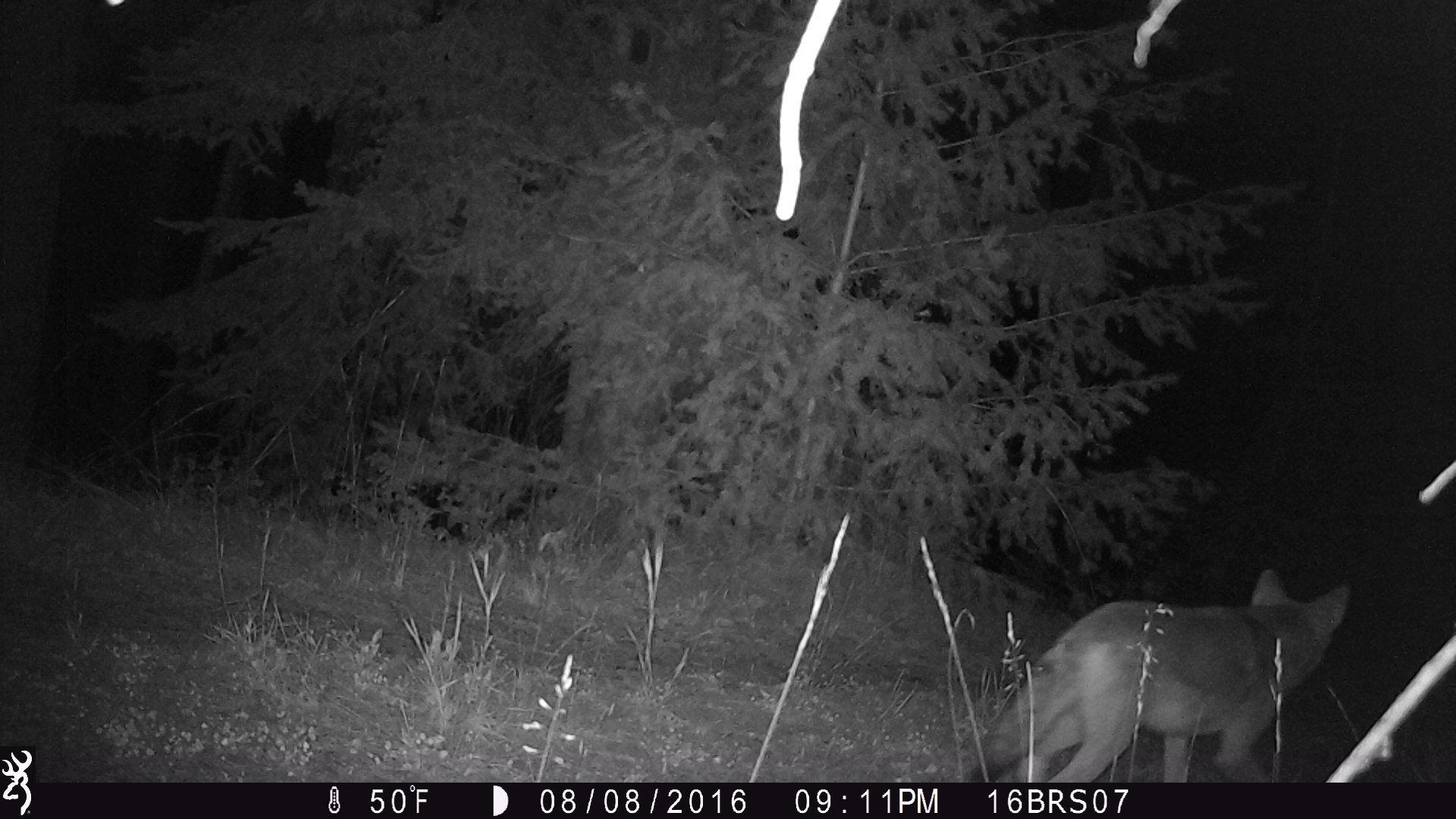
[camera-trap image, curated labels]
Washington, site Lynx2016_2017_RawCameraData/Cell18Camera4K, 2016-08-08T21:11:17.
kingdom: Animalia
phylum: Chordata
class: Mammalia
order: Carnivora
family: Canidae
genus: Canis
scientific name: Canis latrans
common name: coyote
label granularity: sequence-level